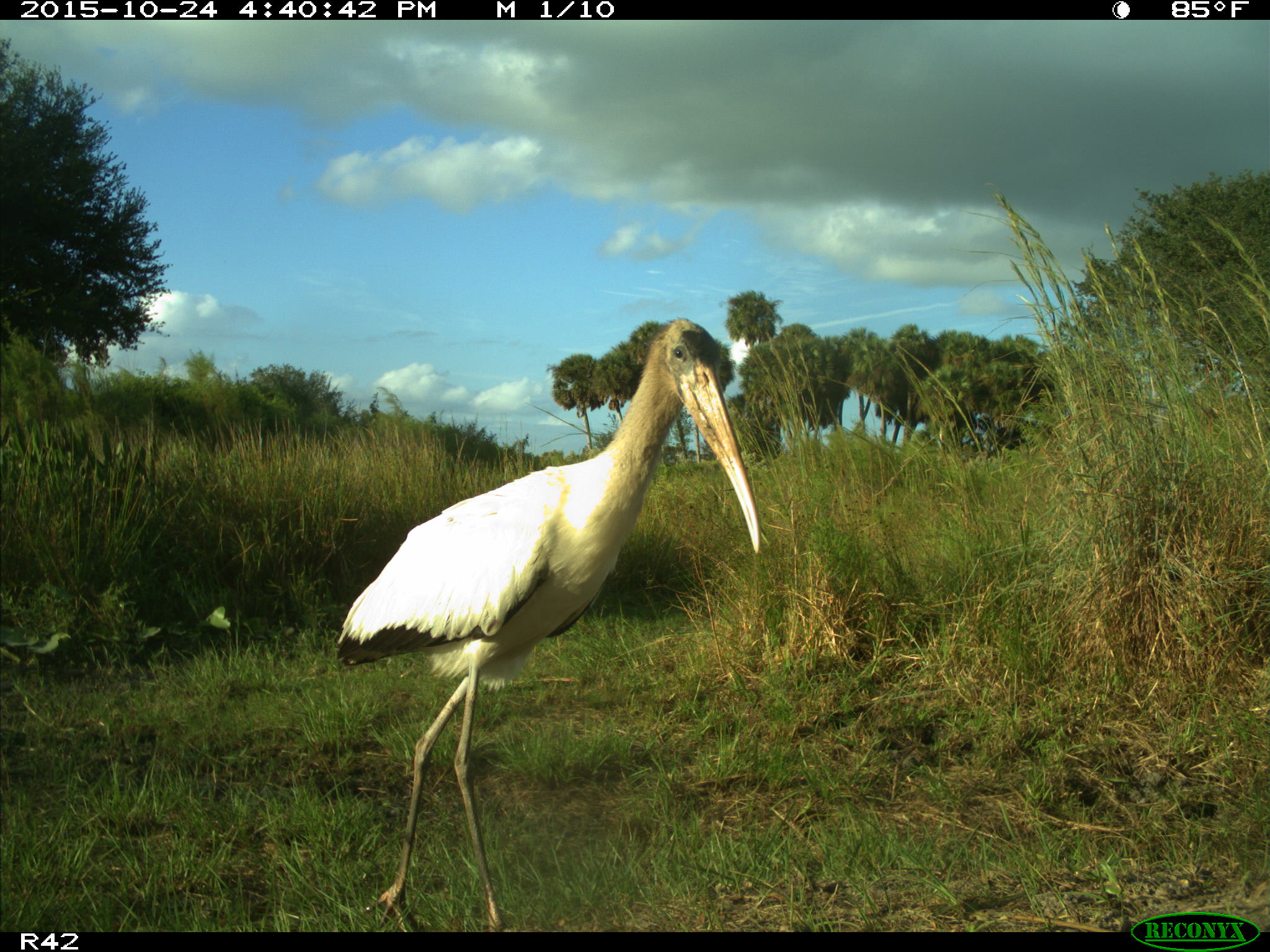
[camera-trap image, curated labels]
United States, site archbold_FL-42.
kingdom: Animalia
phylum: Chordata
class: Aves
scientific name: Aves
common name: birds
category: unidentified bird